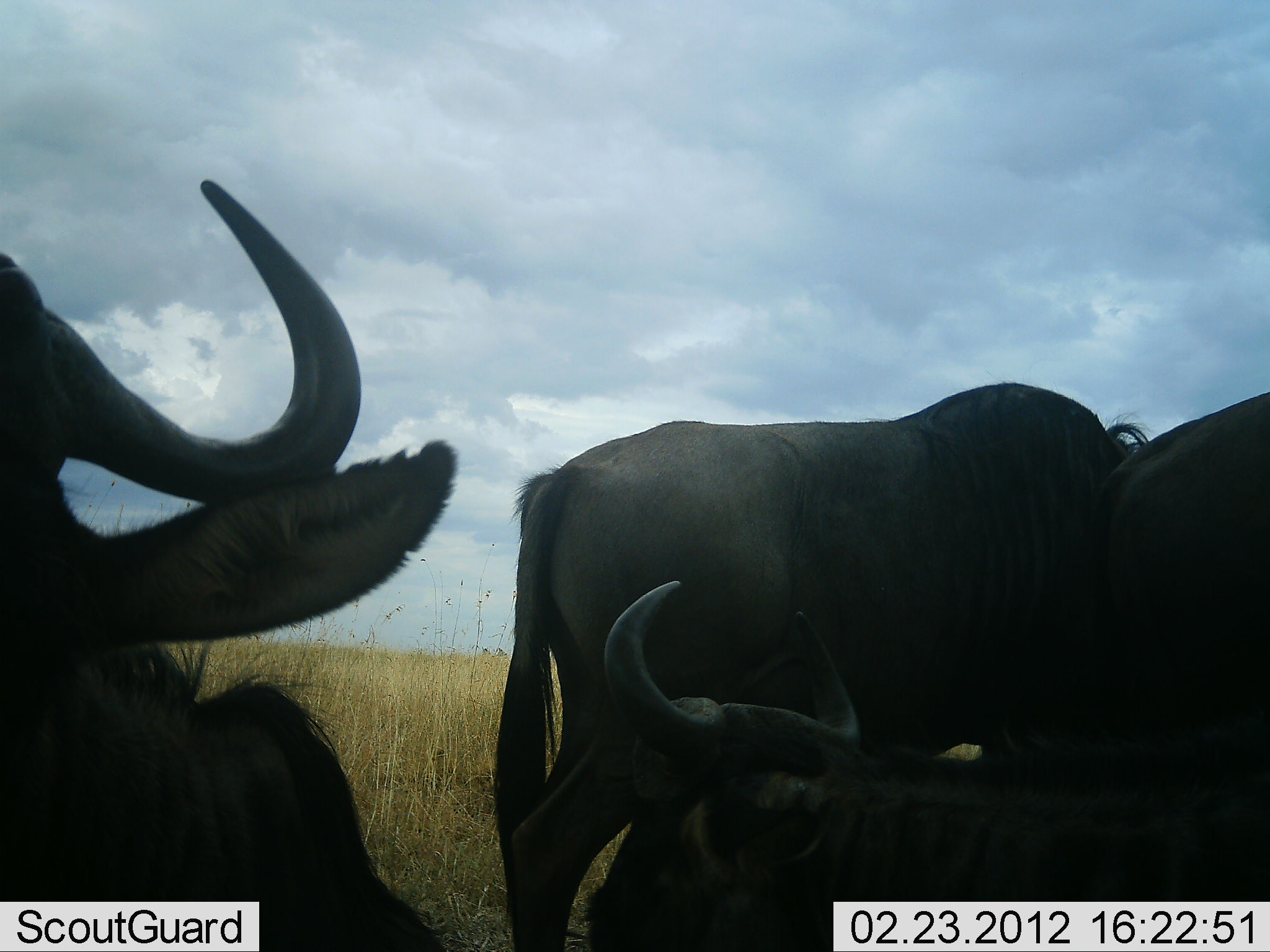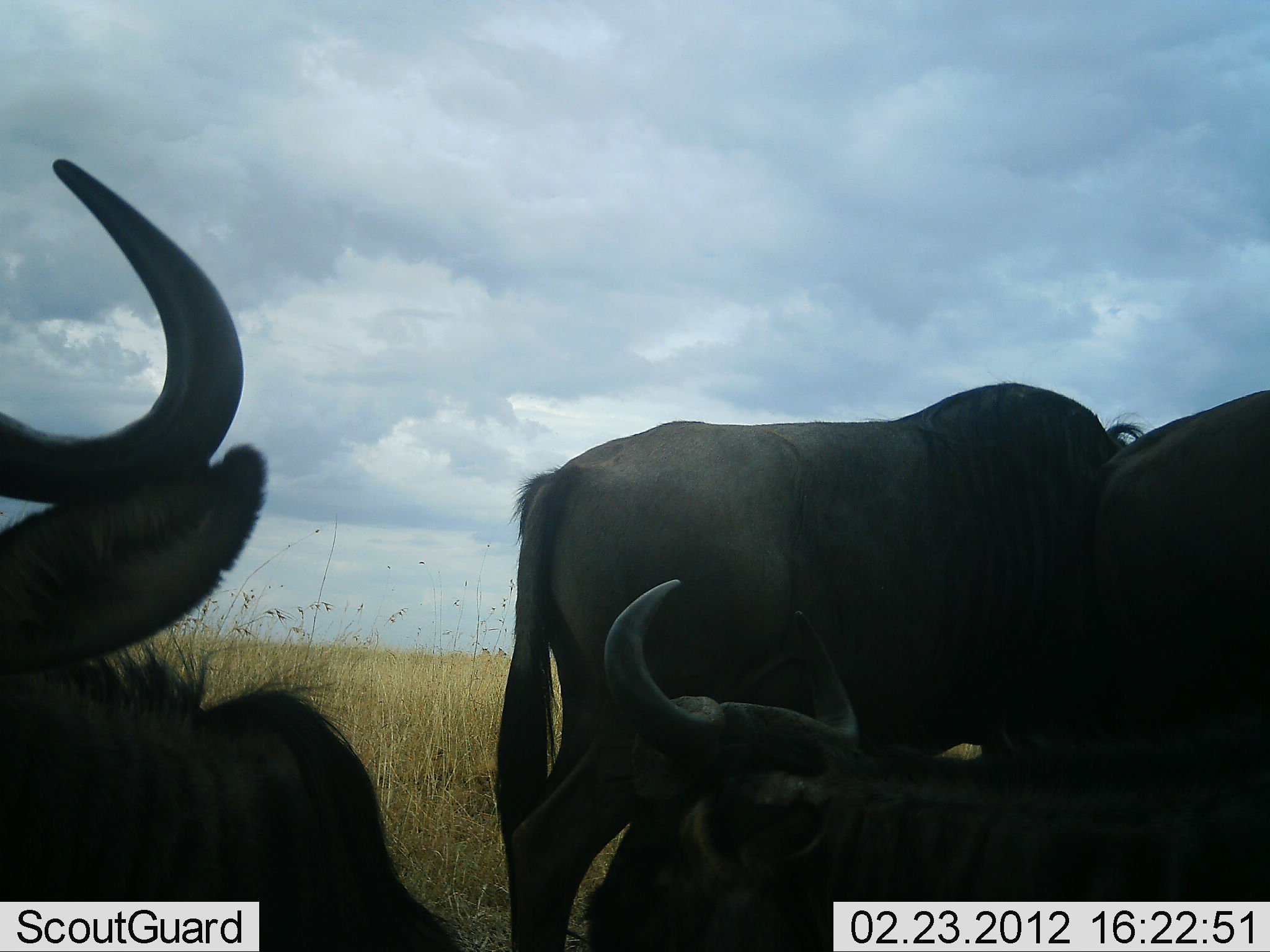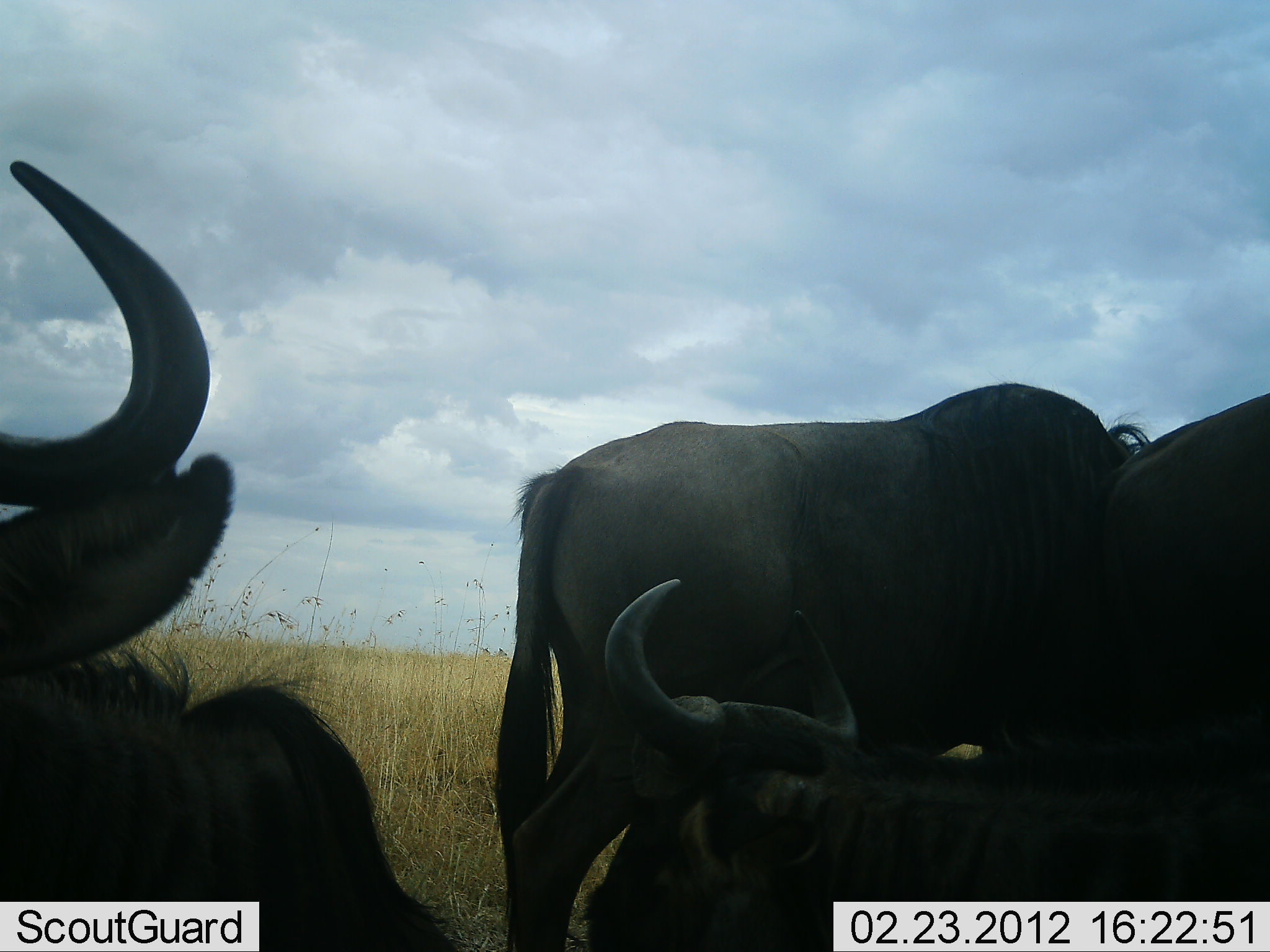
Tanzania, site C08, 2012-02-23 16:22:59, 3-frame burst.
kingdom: Animalia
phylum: Chordata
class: Mammalia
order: Artiodactyla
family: Bovidae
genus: Connochaetes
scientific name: Connochaetes taurinus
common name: blue wildebeest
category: wildebeest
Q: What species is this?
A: Wildebeest (blue wildebeest) (Connochaetes taurinus).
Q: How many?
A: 4.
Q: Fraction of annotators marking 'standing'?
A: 81%.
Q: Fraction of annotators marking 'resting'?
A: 73%.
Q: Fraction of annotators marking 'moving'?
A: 0%.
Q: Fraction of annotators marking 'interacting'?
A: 4%.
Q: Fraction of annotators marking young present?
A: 0%.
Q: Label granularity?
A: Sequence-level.